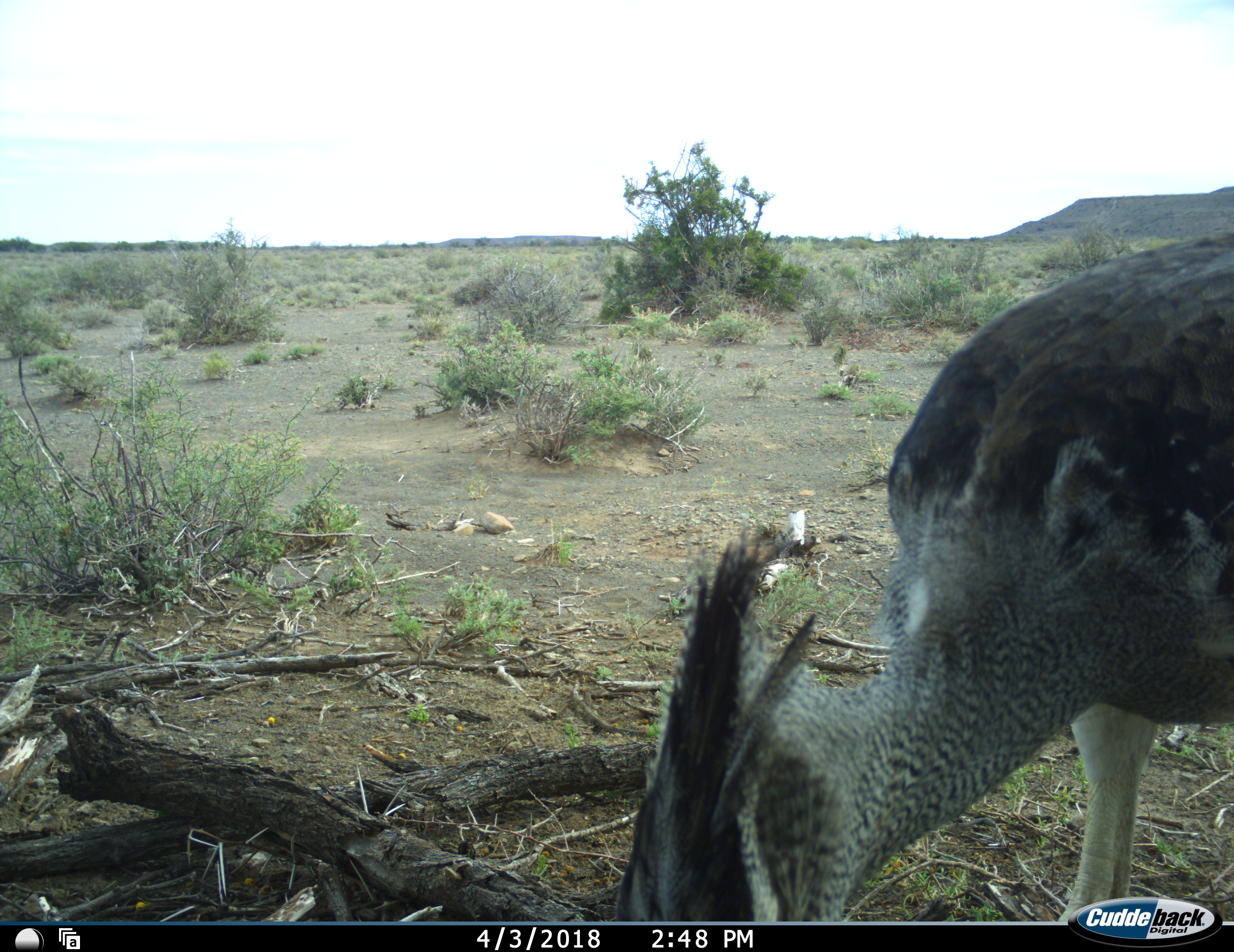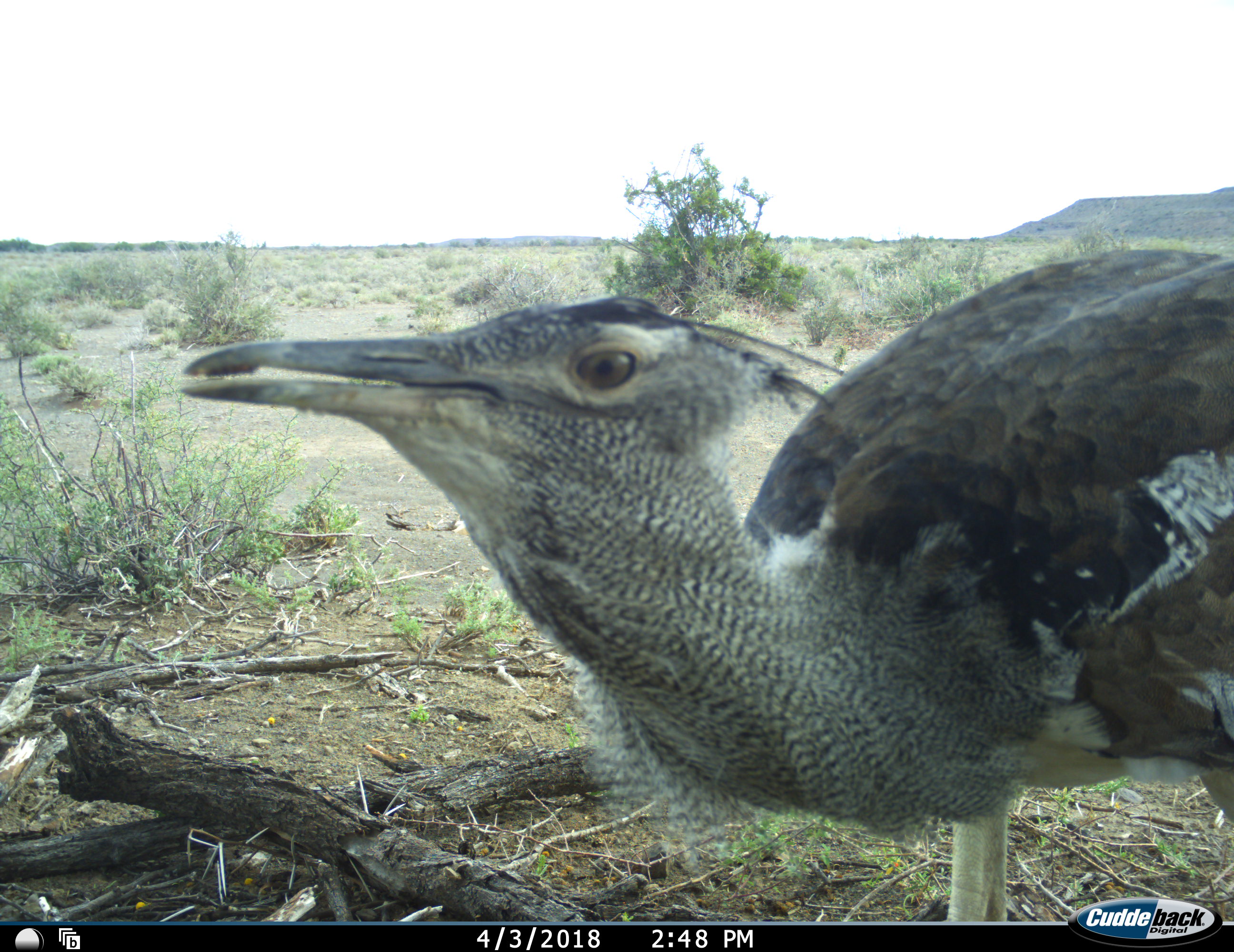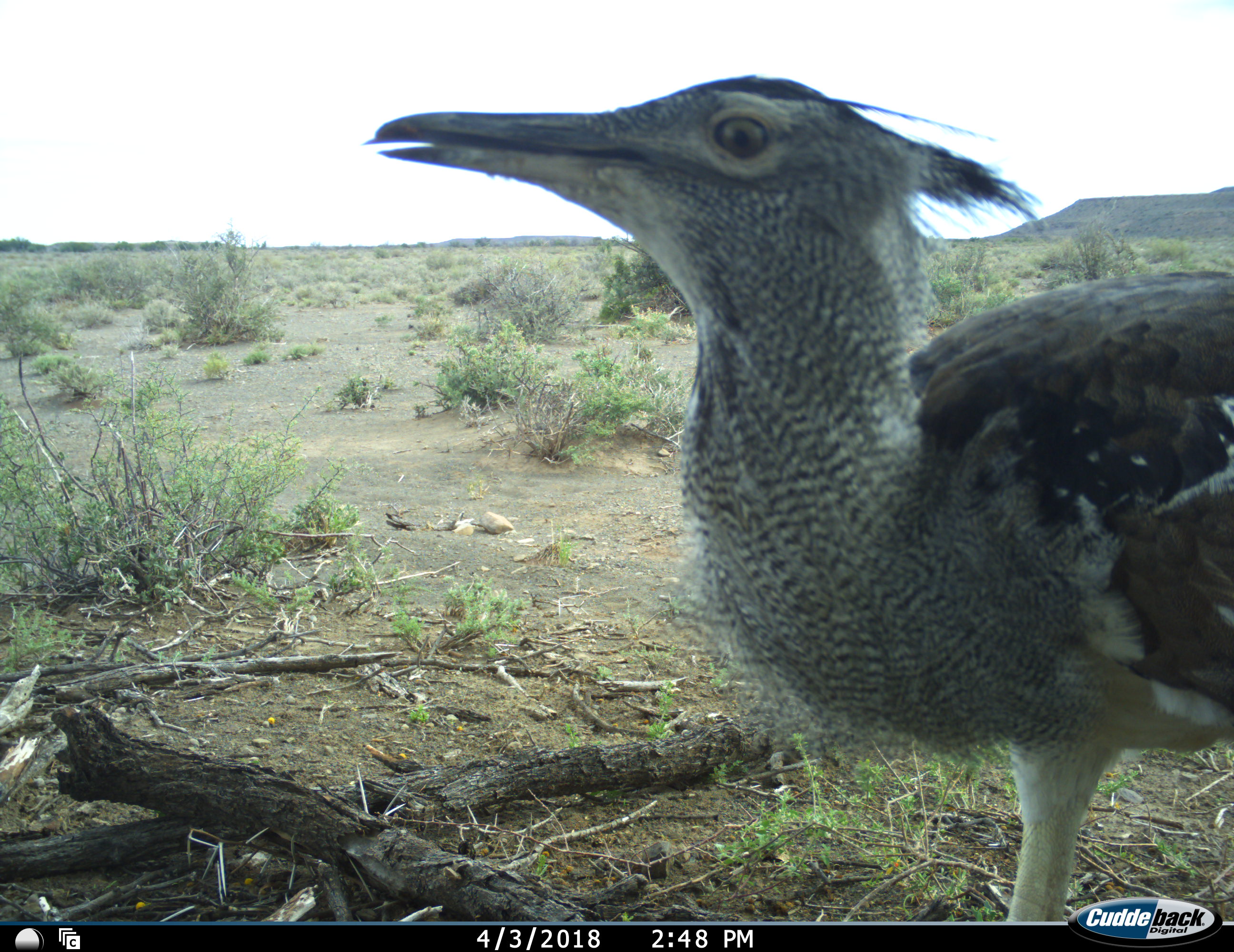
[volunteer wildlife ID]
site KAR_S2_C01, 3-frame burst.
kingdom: Animalia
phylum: Chordata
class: Aves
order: Otidiformes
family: Otididae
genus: Ardeotis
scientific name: Ardeotis kori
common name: kori bustard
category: bustardkori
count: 1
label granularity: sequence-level